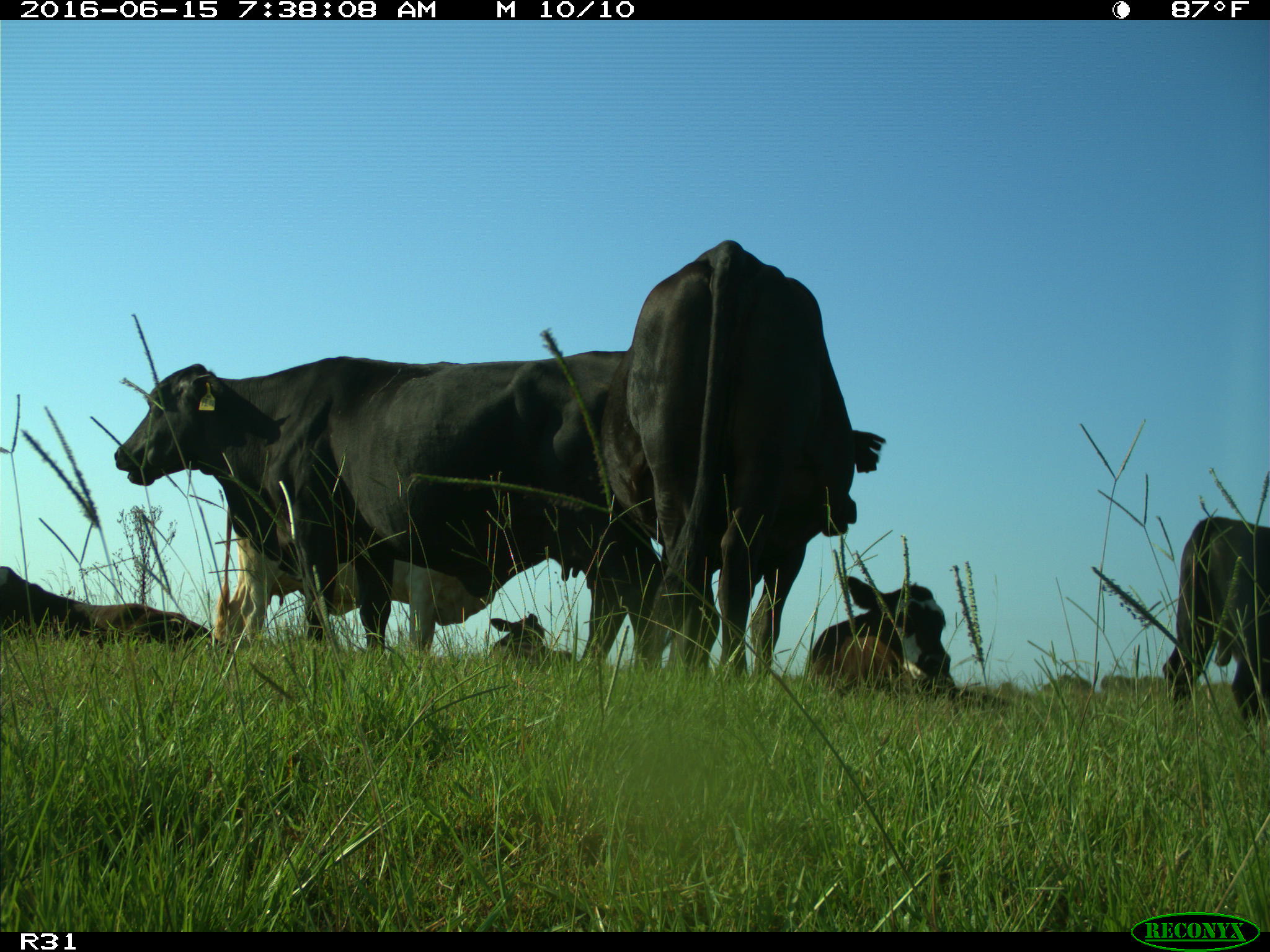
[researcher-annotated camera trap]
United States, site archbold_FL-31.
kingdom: Animalia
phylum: Chordata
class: Mammalia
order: Artiodactyla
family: Bovidae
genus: Bos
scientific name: Bos taurus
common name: domestic cow